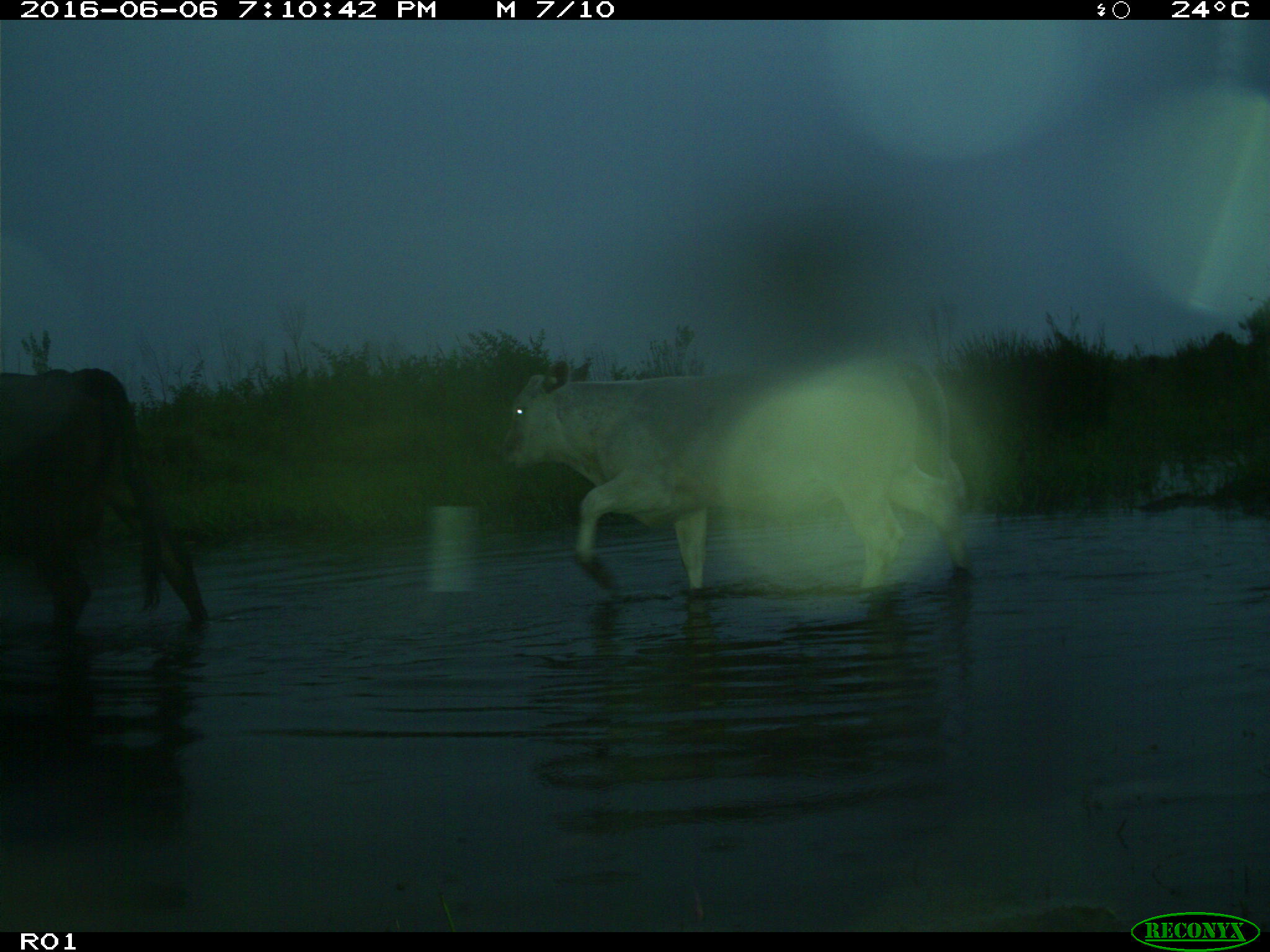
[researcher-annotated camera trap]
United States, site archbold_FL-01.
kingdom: Animalia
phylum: Chordata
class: Mammalia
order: Artiodactyla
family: Bovidae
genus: Bos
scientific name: Bos taurus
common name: domestic cow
Bos taurus (domestic cow).